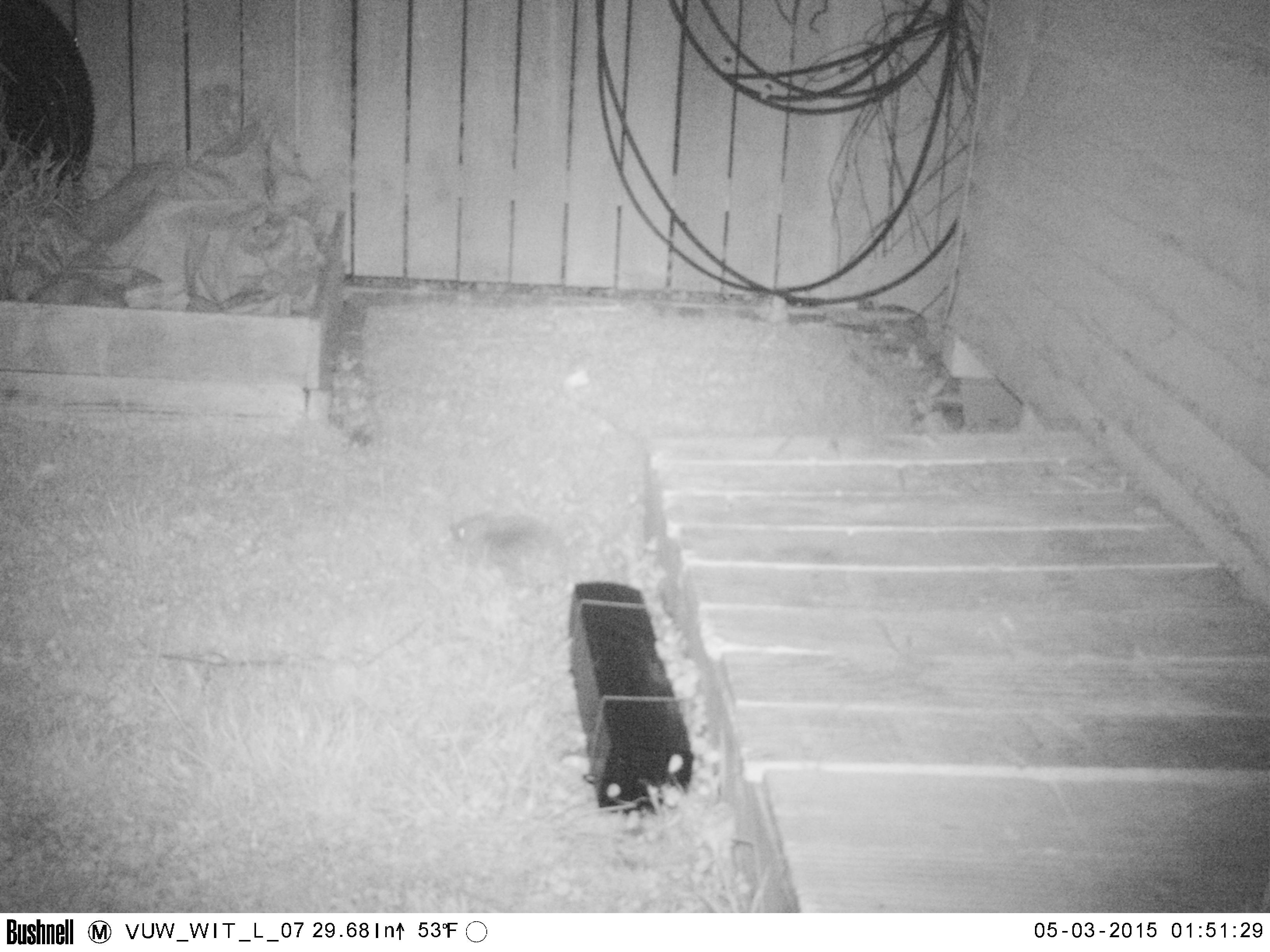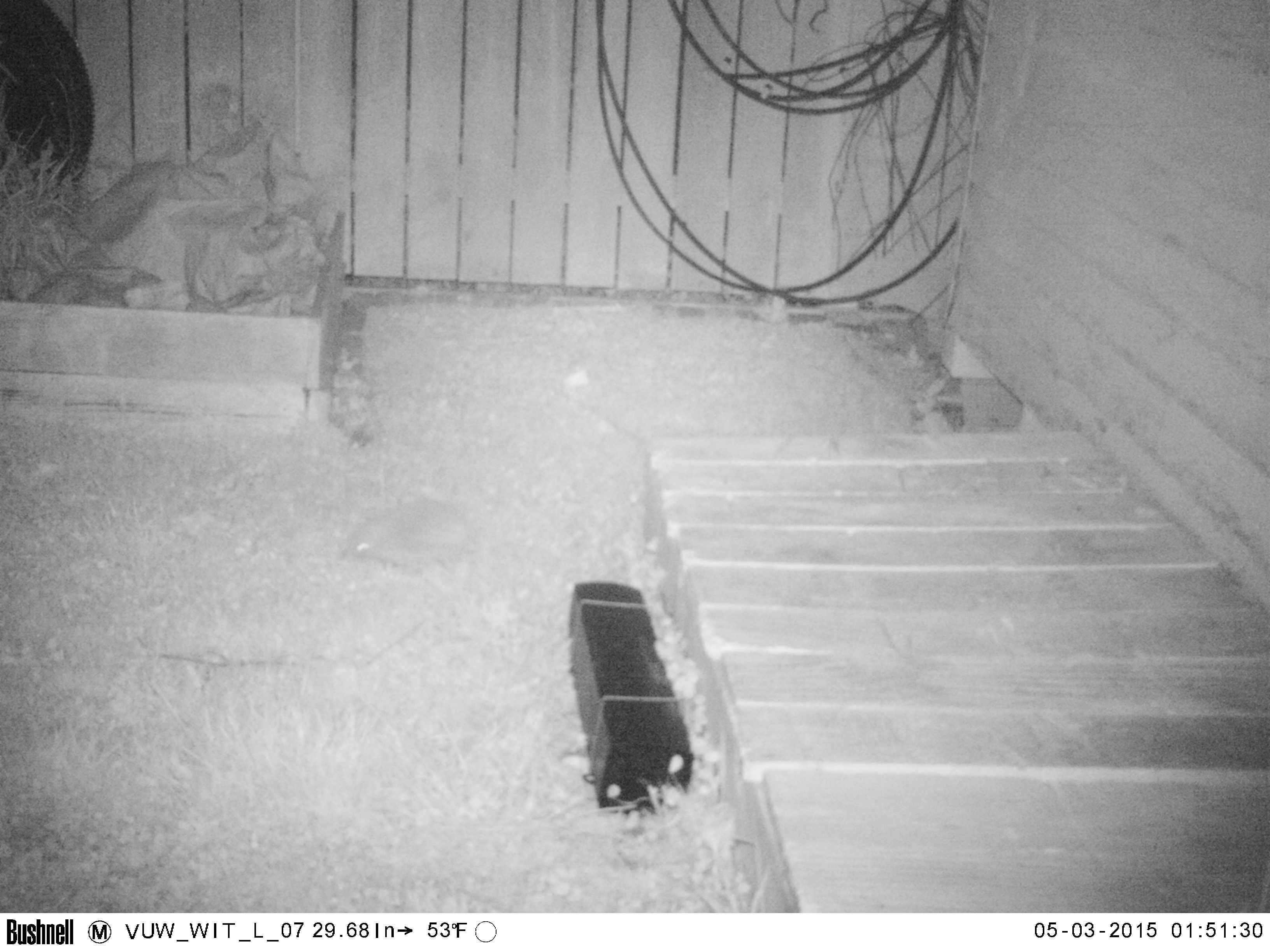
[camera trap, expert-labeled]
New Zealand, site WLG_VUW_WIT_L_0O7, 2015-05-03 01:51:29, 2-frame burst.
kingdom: Animalia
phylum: Chordata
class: Mammalia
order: Eulipotyphla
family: Erinaceidae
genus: Erinaceus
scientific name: Erinaceus europaeus europaeus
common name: european hedgehog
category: hedgehog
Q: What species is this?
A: Hedgehog (european hedgehog) (Erinaceus europaeus europaeus).